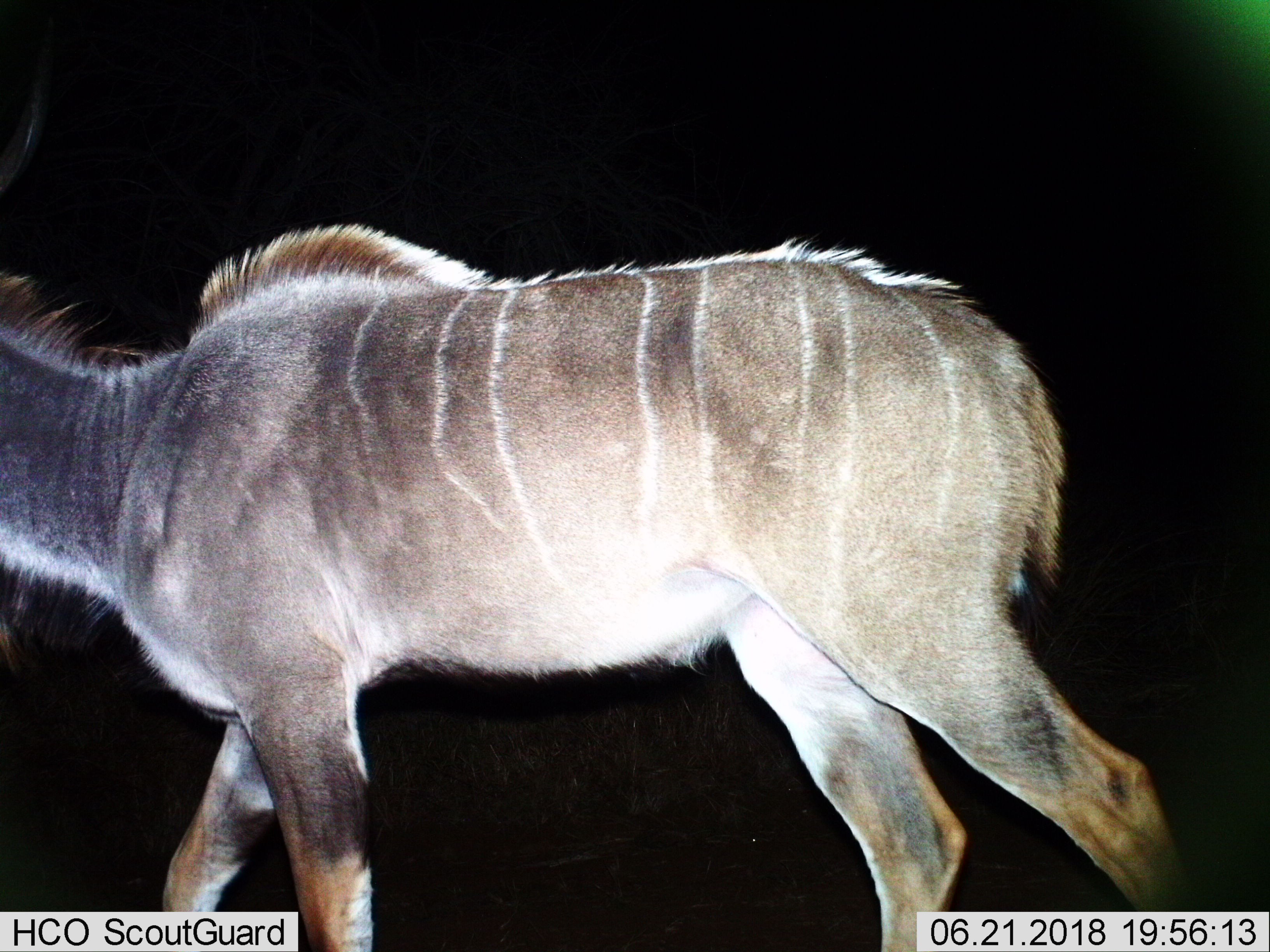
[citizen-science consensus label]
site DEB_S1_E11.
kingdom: Animalia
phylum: Chordata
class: Mammalia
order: Artiodactyla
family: Bovidae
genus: Tragelaphus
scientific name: Tragelaphus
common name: kudu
Kudu (Tragelaphus), count 1. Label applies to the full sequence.